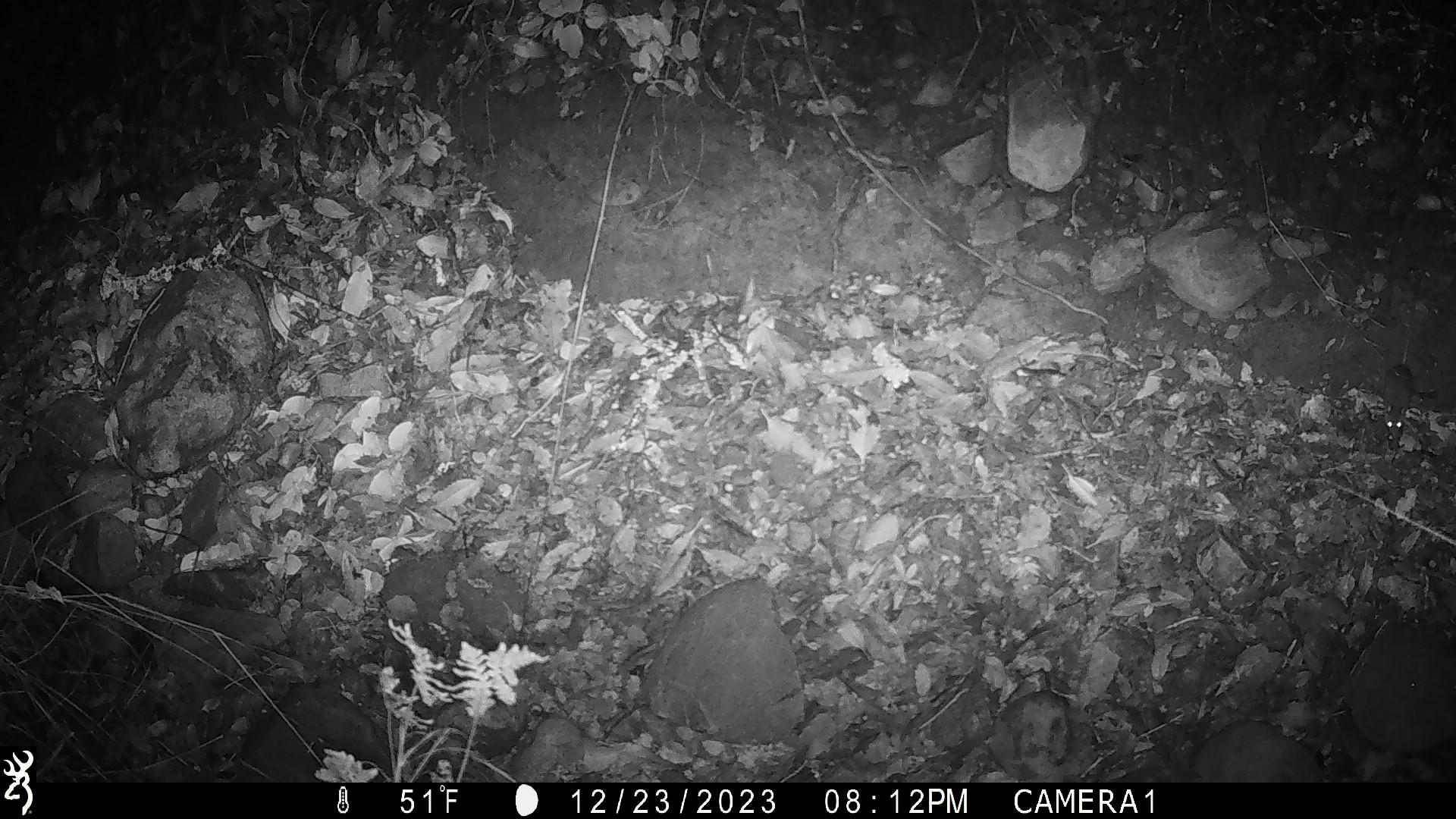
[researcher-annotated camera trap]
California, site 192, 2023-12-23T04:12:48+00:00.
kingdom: Animalia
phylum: Chordata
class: Mammalia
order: Rodentia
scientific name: Rodentia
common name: mouse or rat